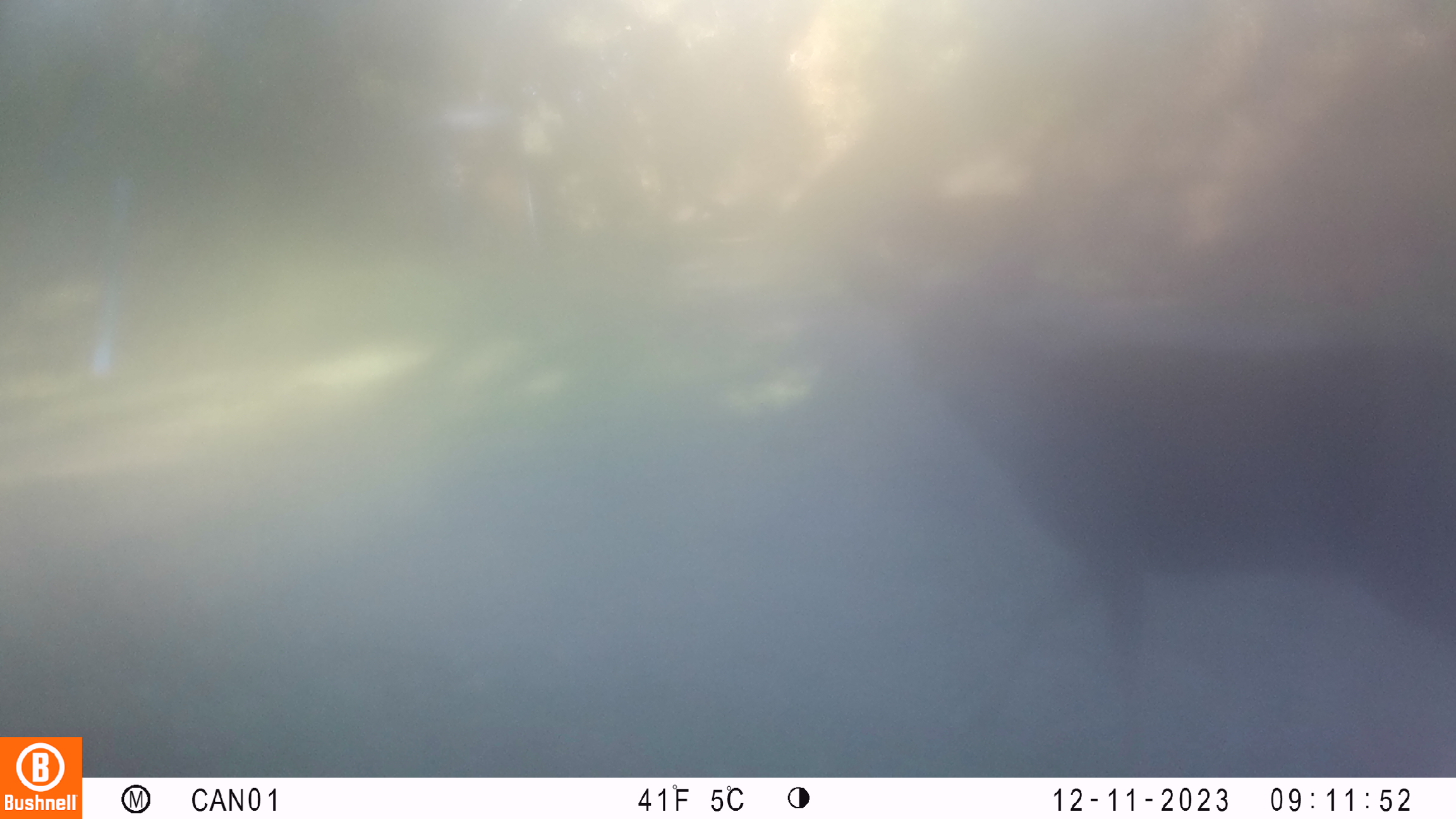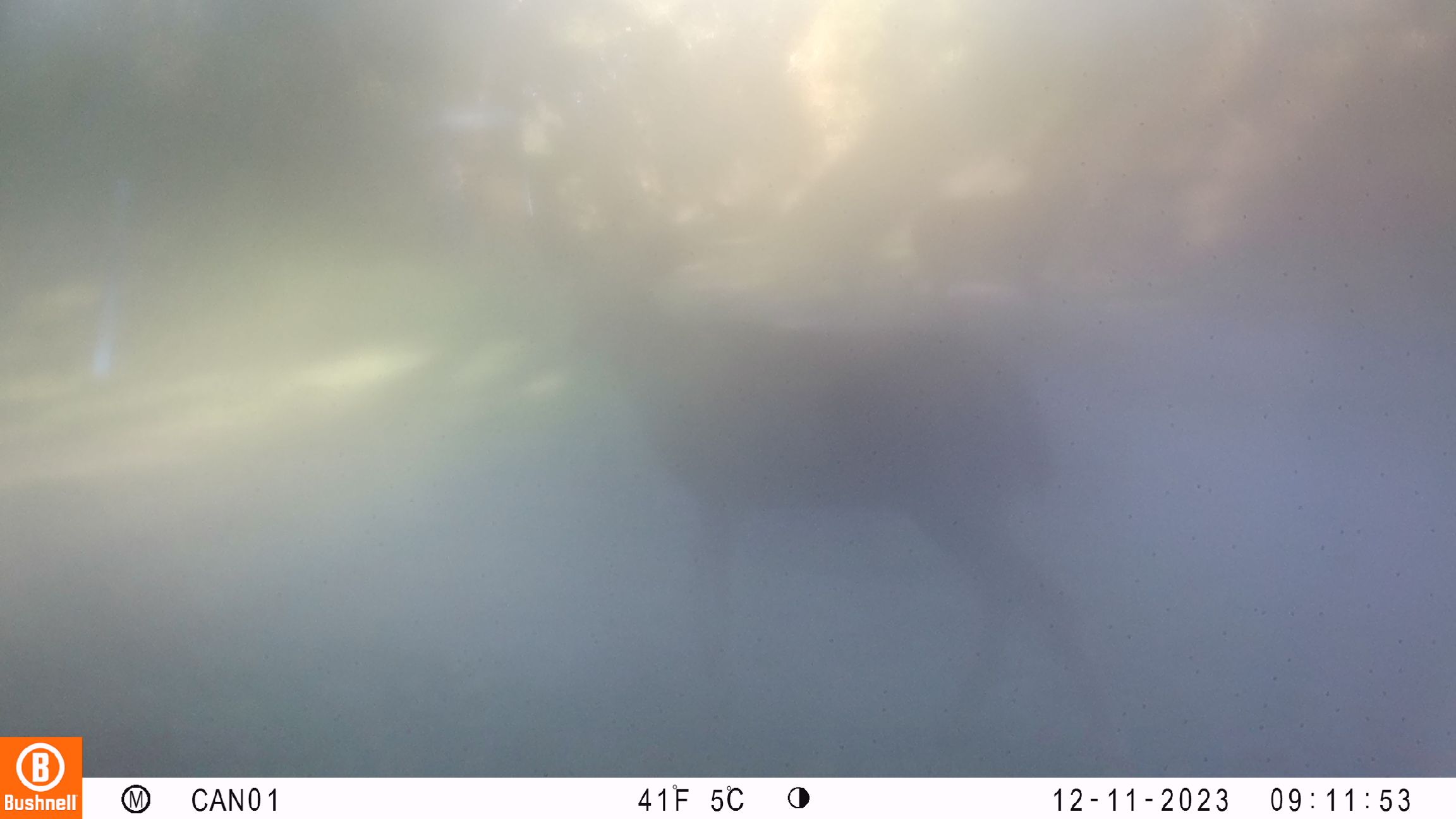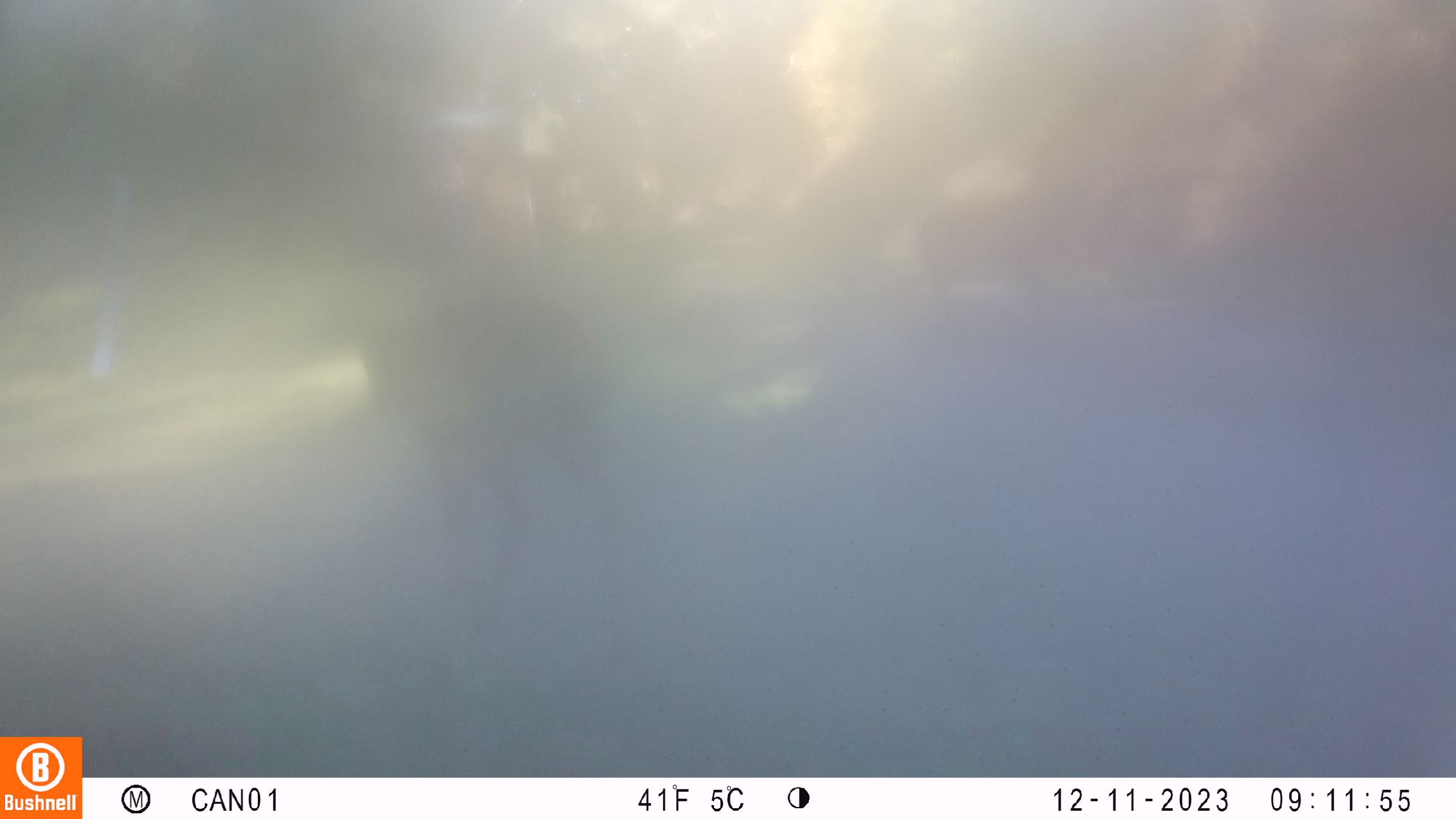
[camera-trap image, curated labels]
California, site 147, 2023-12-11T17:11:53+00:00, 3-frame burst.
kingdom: Animalia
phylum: Chordata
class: Mammalia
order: Artiodactyla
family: Cervidae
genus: Odocoileus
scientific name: Odocoileus hemionus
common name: mule deer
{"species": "mule deer (Odocoileus hemionus)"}